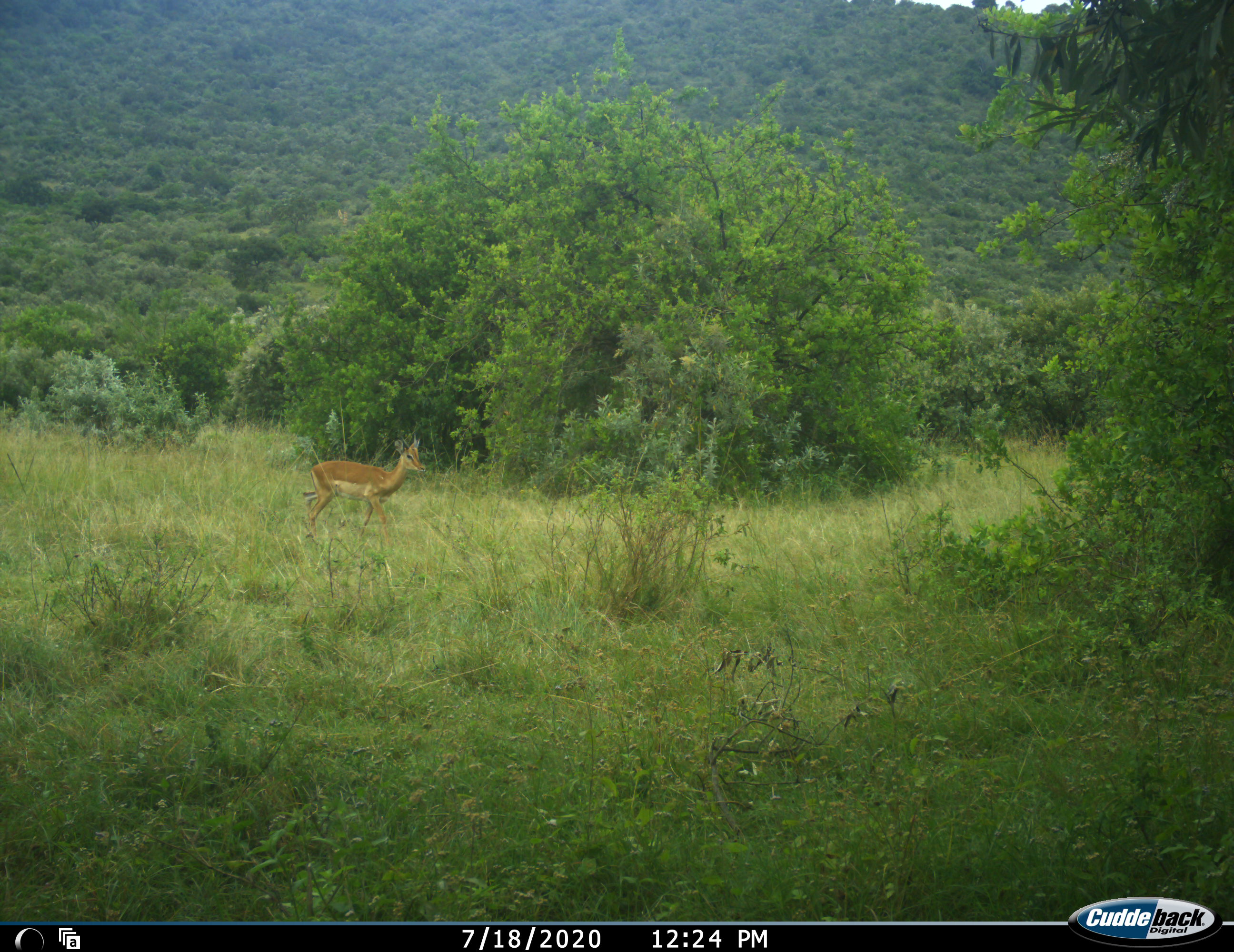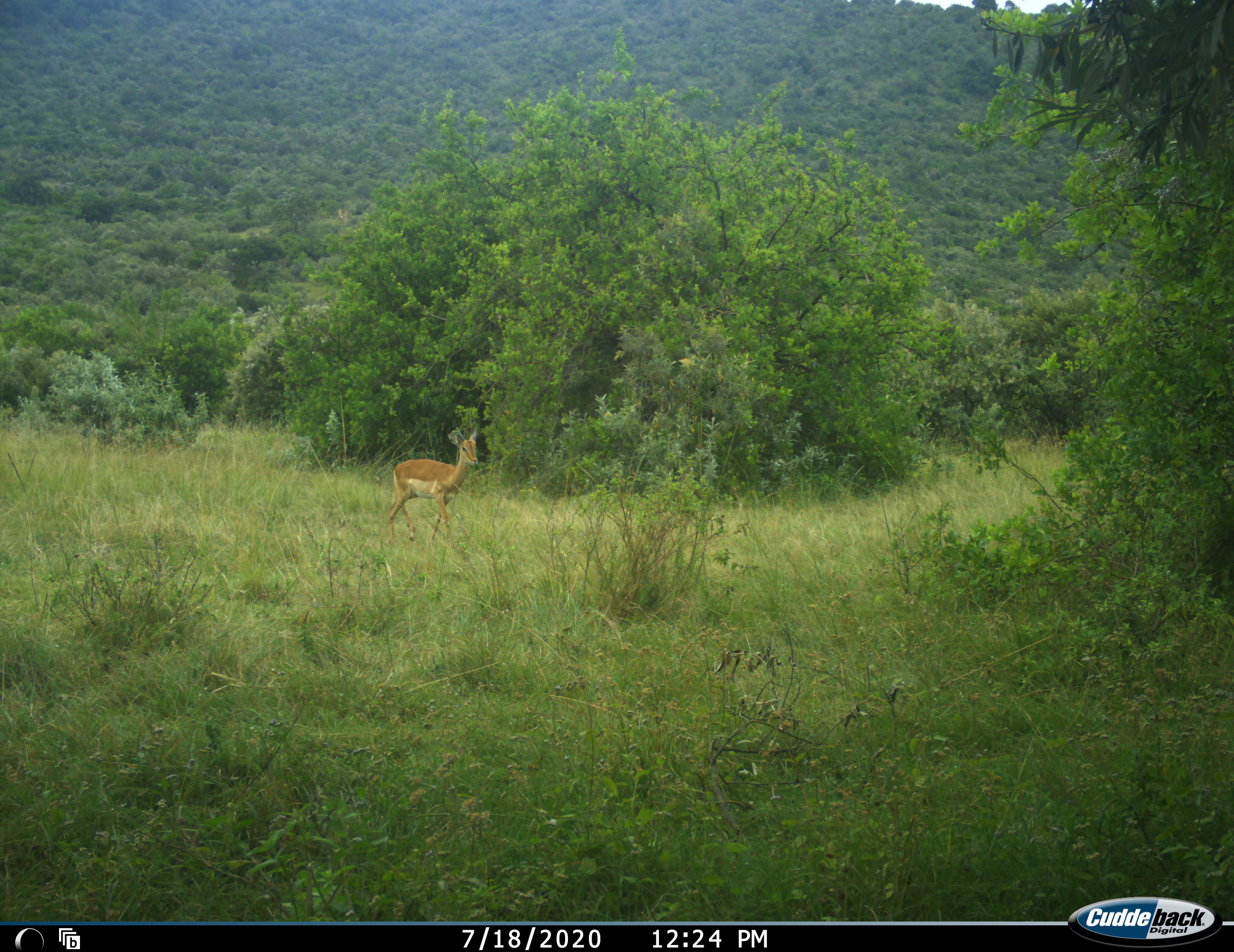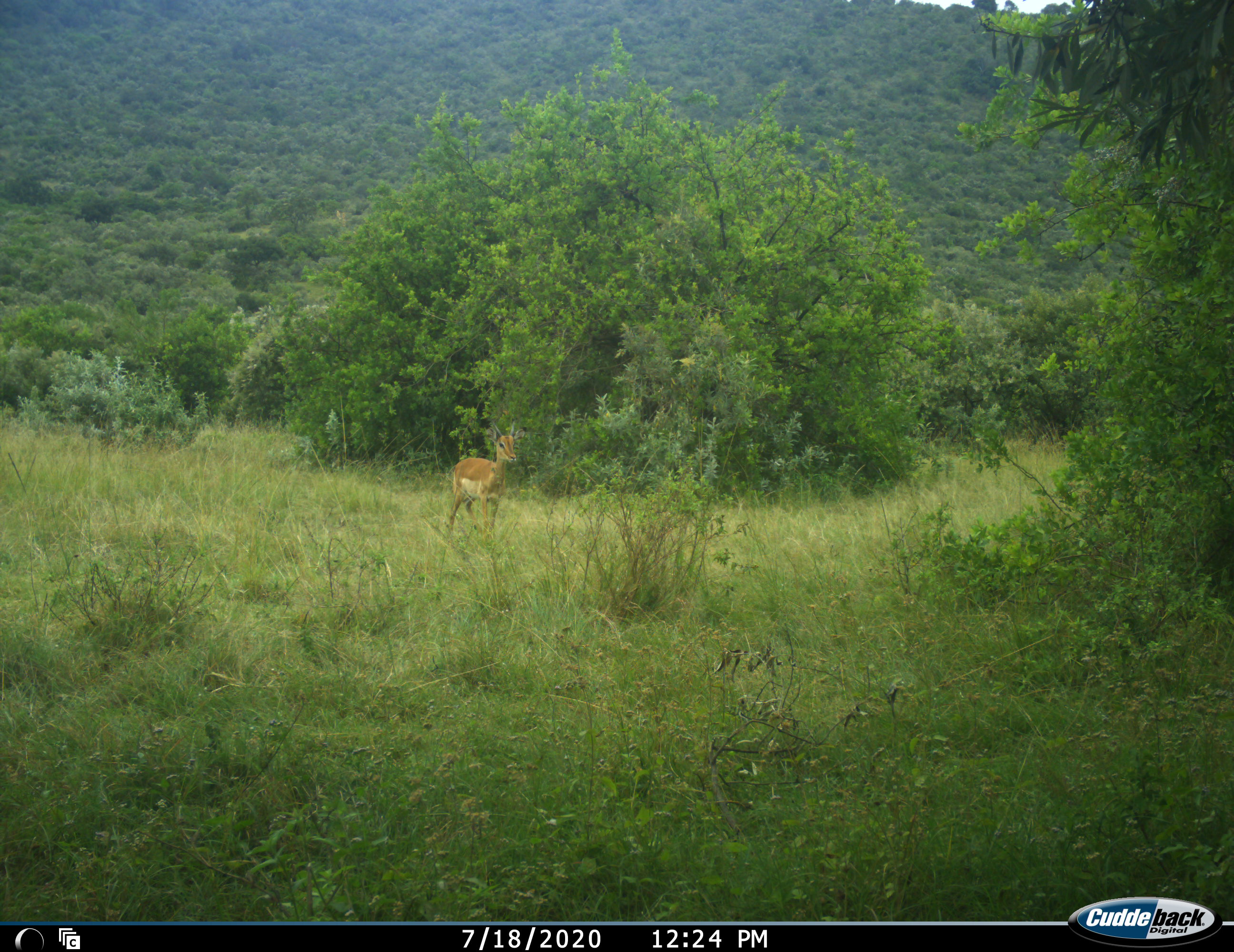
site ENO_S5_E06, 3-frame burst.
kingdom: Animalia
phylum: Chordata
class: Mammalia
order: Artiodactyla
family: Bovidae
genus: Aepyceros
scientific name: Aepyceros melampus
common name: impala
Impala (Aepyceros melampus), count 1. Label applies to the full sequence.